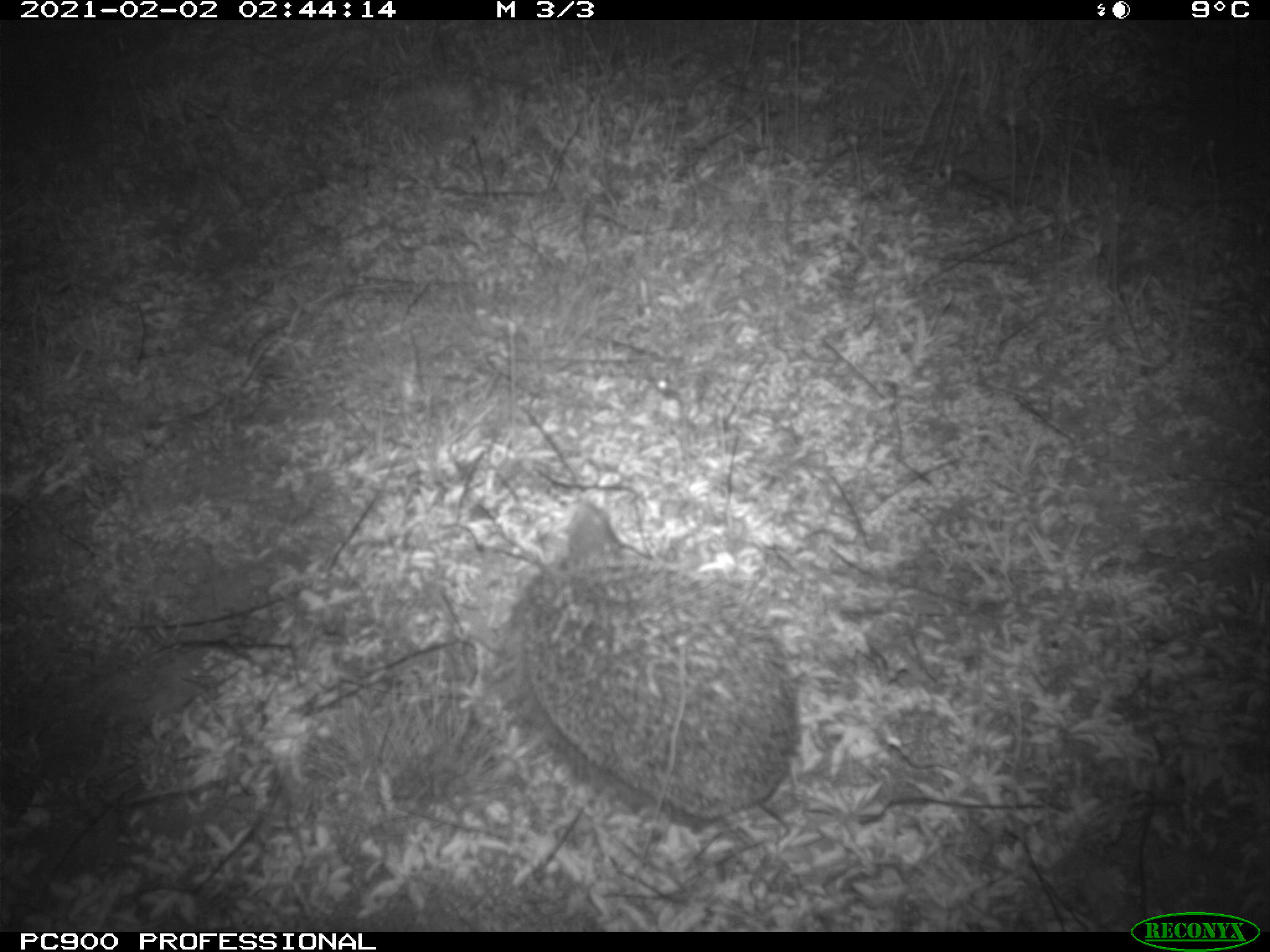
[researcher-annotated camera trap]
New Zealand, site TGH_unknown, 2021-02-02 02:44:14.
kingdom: Animalia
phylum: Chordata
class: Mammalia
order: Eulipotyphla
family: Erinaceidae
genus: Erinaceus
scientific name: Erinaceus europaeus europaeus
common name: european hedgehog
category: hedgehog